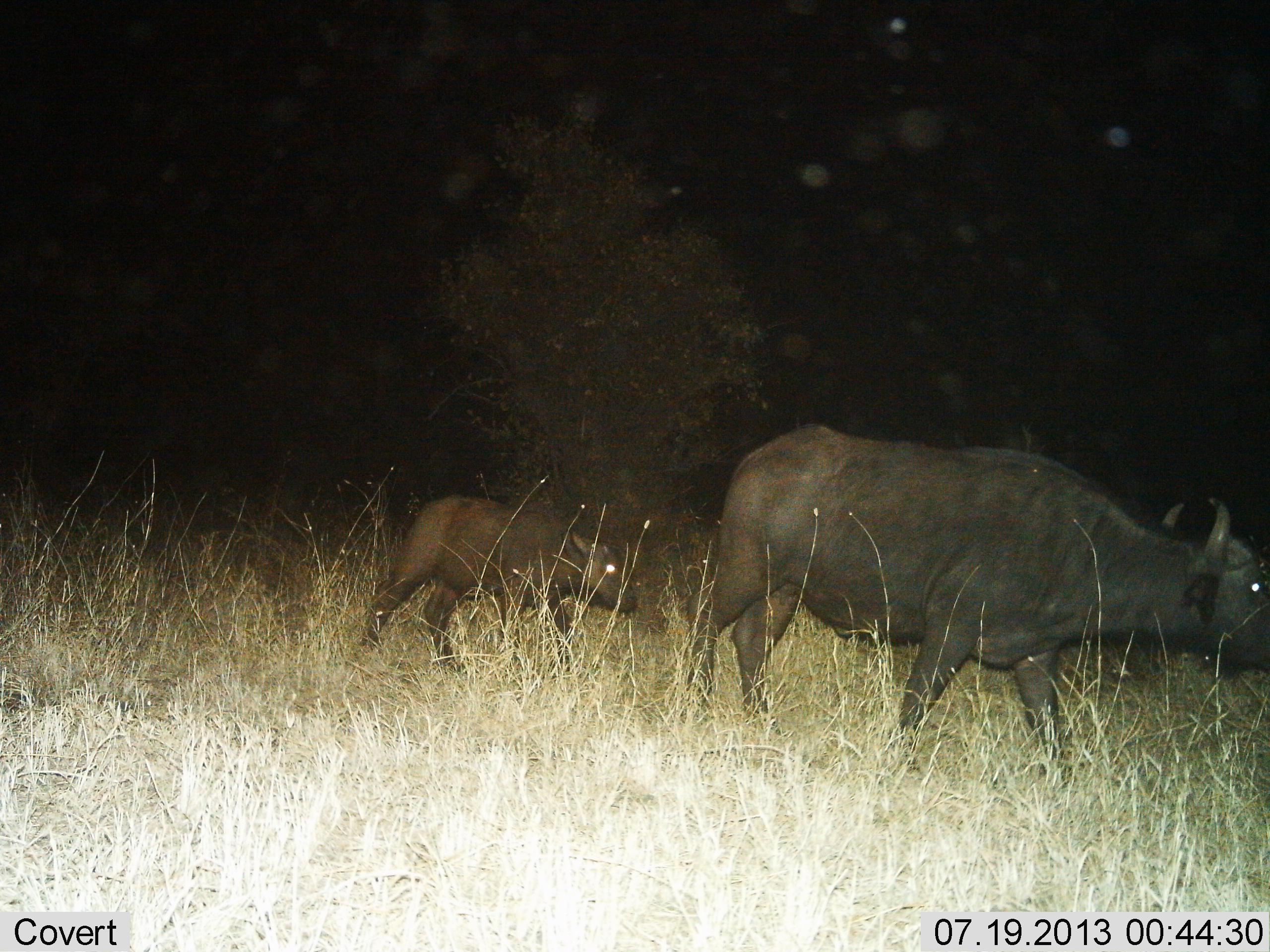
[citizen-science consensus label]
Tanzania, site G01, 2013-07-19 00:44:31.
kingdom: Animalia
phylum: Chordata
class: Mammalia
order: Artiodactyla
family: Bovidae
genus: Syncerus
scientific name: Syncerus caffer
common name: cape buffalo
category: buffalo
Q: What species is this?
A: Buffalo (cape buffalo) (Syncerus caffer).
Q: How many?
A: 2.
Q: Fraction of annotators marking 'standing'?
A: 0%.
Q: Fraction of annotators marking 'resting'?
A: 0%.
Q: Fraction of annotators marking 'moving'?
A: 100%.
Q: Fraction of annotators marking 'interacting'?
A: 6%.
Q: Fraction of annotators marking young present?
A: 94%.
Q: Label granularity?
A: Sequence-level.